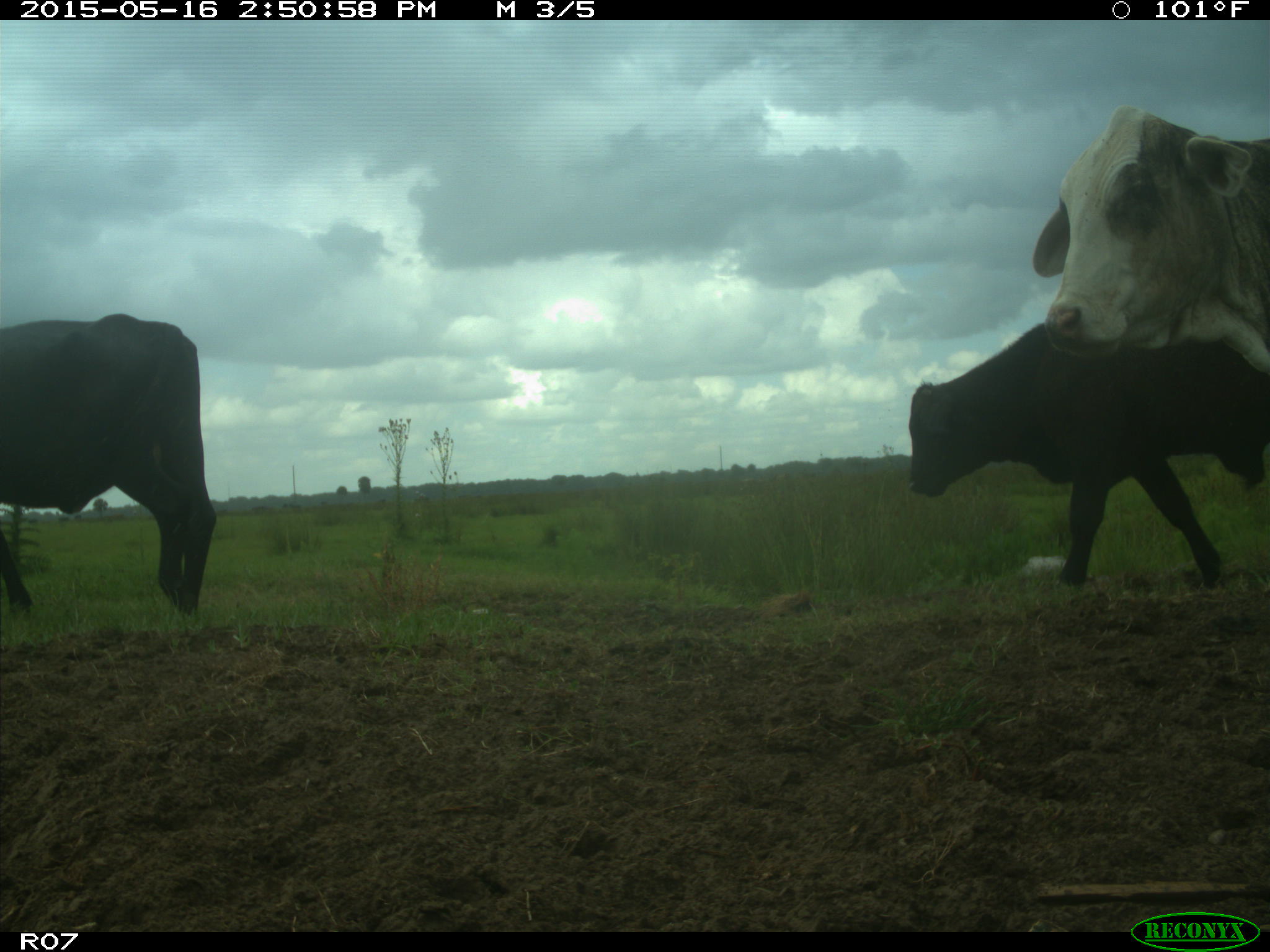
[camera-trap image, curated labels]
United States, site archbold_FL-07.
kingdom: Animalia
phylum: Chordata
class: Mammalia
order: Artiodactyla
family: Bovidae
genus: Bos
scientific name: Bos taurus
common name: domestic cow